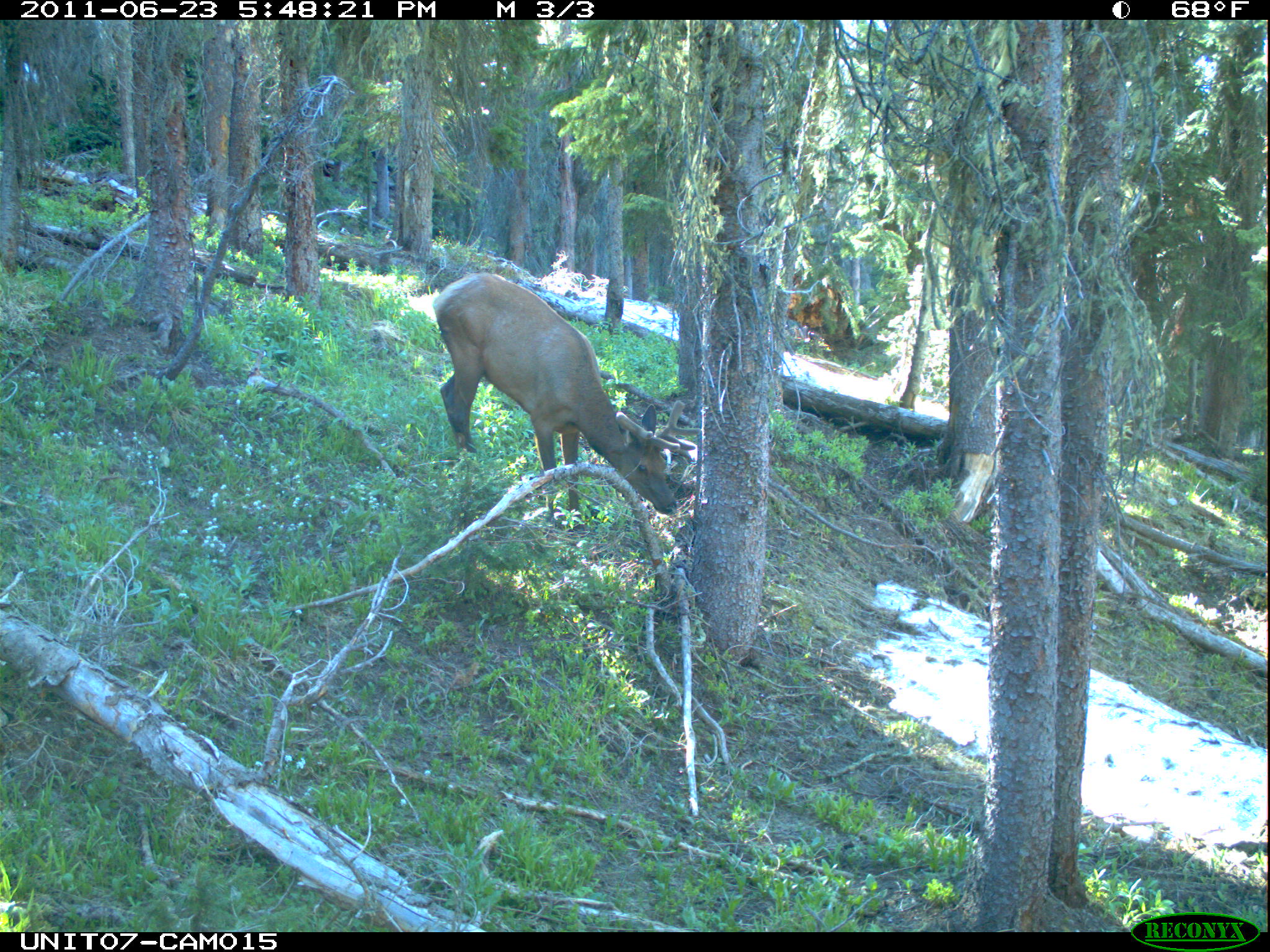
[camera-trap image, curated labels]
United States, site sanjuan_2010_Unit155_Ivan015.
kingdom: Animalia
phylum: Chordata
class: Mammalia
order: Artiodactyla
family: Cervidae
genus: Cervus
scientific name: Cervus elaphus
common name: red deer